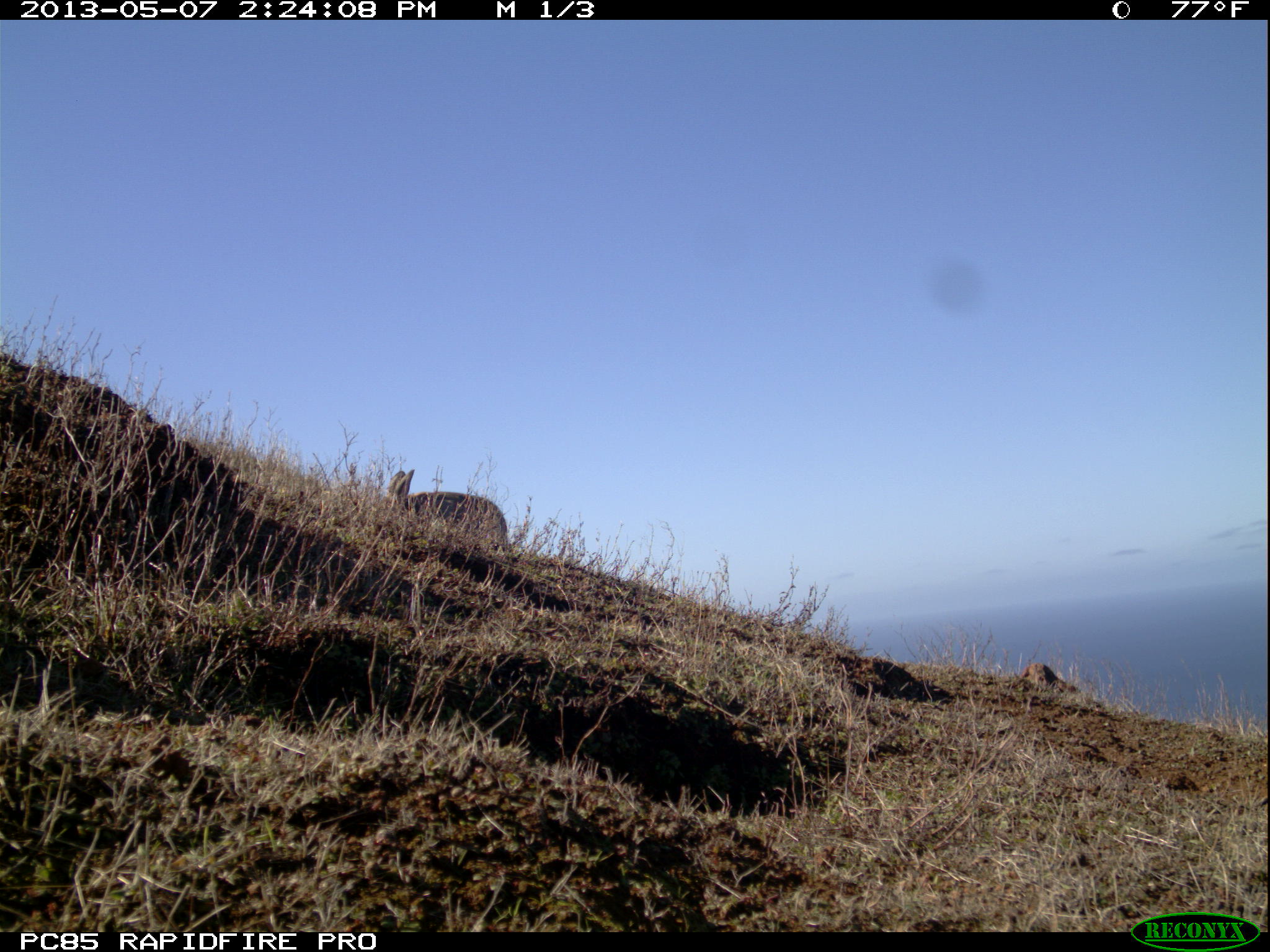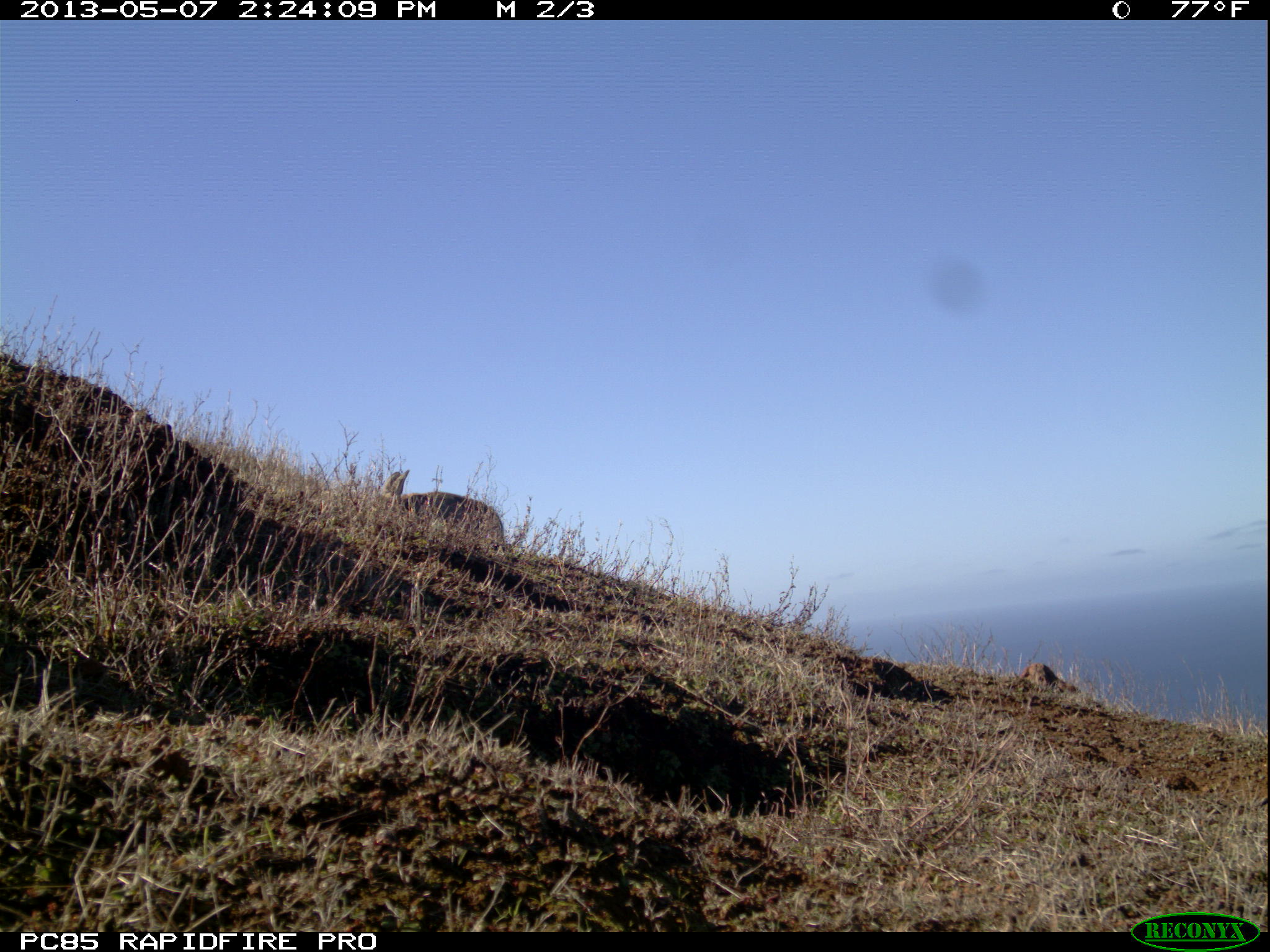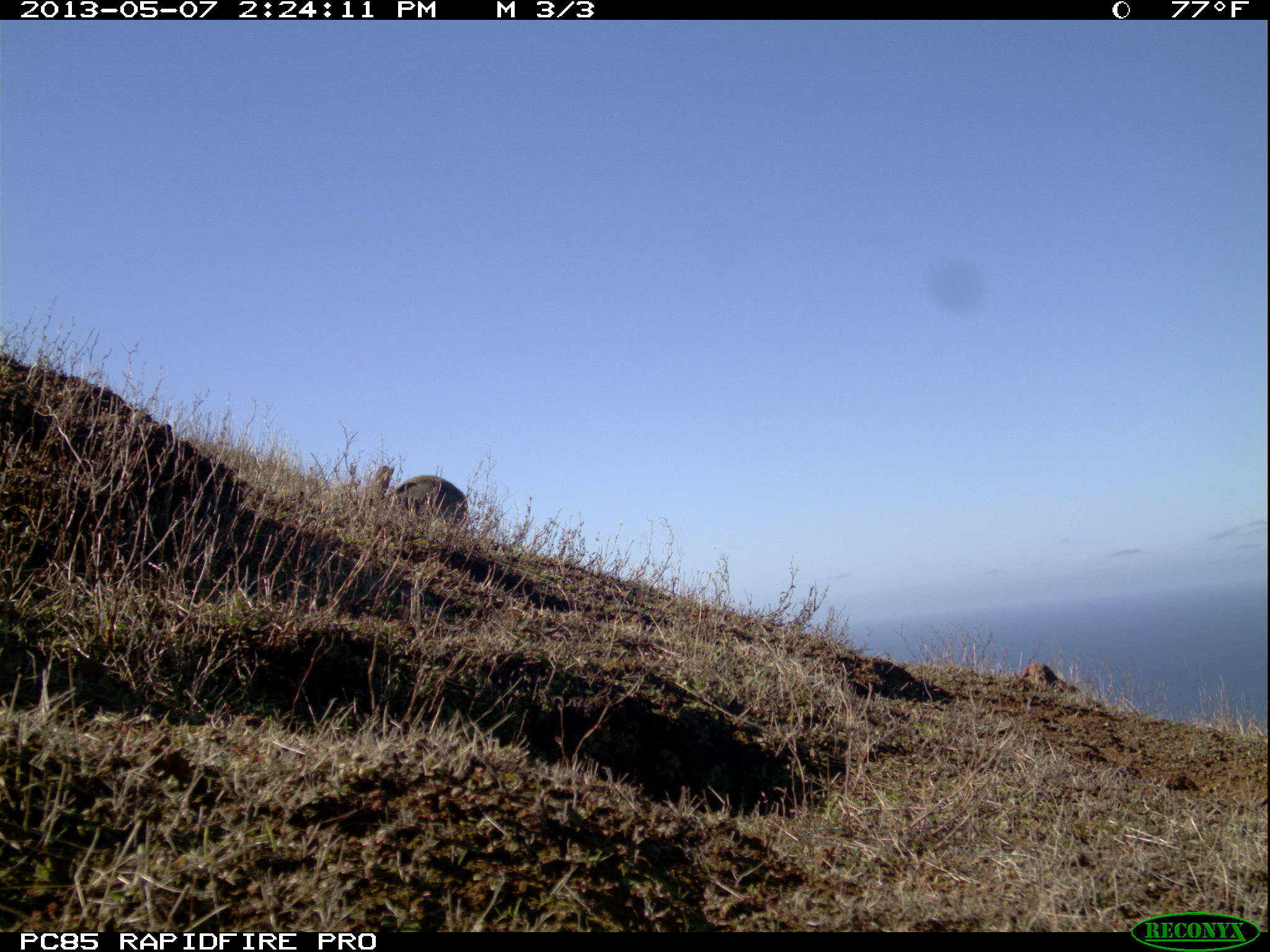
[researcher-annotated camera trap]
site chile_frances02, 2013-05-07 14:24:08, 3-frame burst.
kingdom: Animalia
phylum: Chordata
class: Mammalia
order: Lagomorpha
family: Leporidae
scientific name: Leporidae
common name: rabbits and hares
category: rabbit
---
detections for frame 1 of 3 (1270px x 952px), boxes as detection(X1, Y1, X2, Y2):
rabbit: detection(376, 467, 507, 556)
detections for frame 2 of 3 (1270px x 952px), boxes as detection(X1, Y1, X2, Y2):
rabbit: detection(371, 466, 505, 555)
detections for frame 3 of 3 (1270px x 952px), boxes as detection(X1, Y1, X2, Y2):
rabbit: detection(363, 468, 465, 532)